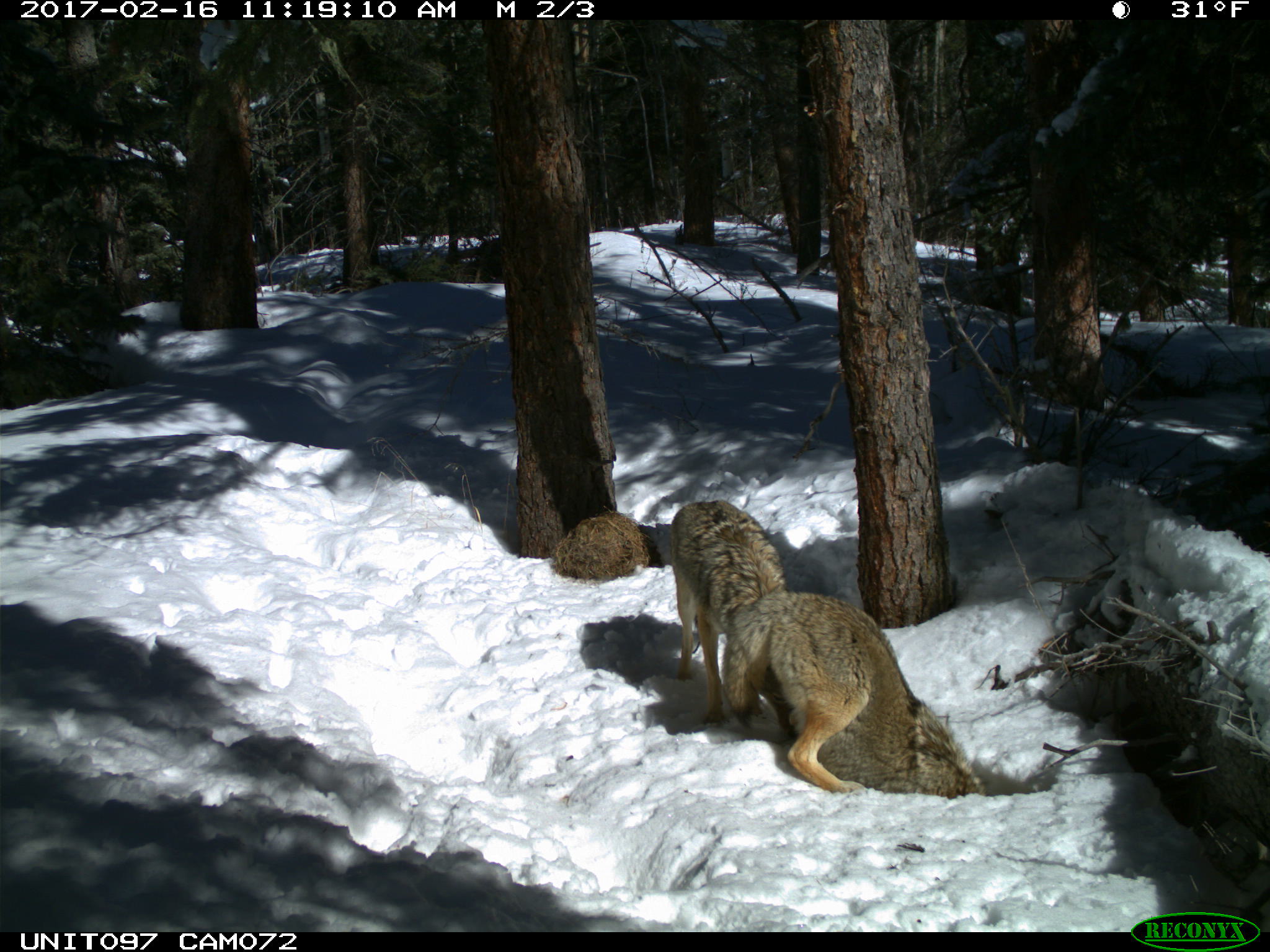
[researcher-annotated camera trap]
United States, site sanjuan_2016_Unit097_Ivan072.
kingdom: Animalia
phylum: Chordata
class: Mammalia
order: Carnivora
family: Canidae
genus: Canis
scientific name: Canis latrans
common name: coyote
Canis latrans (coyote).